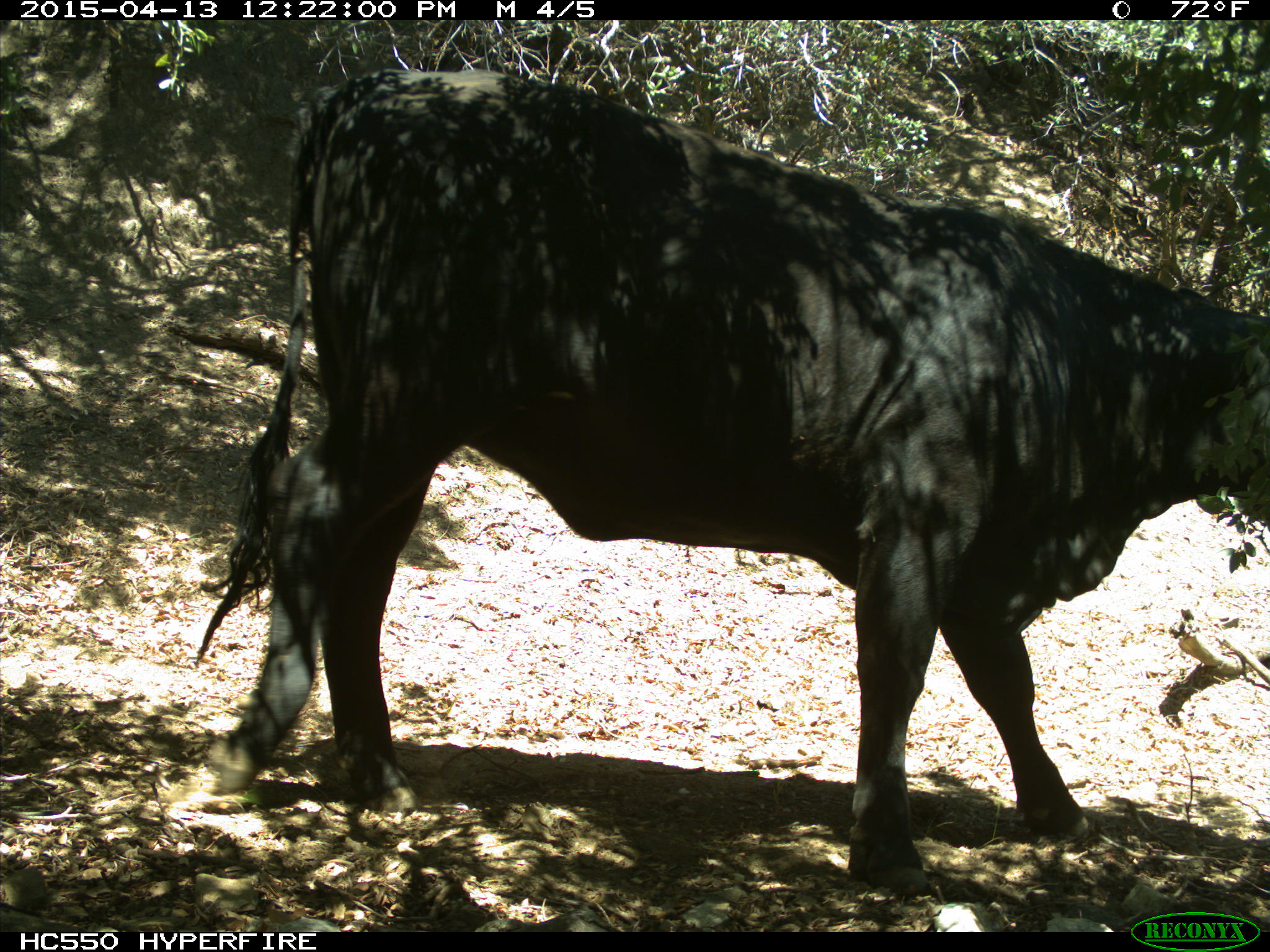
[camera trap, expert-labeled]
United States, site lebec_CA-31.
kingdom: Animalia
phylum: Chordata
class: Mammalia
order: Artiodactyla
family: Bovidae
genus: Bos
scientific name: Bos taurus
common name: domestic cow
Bos taurus (domestic cow).